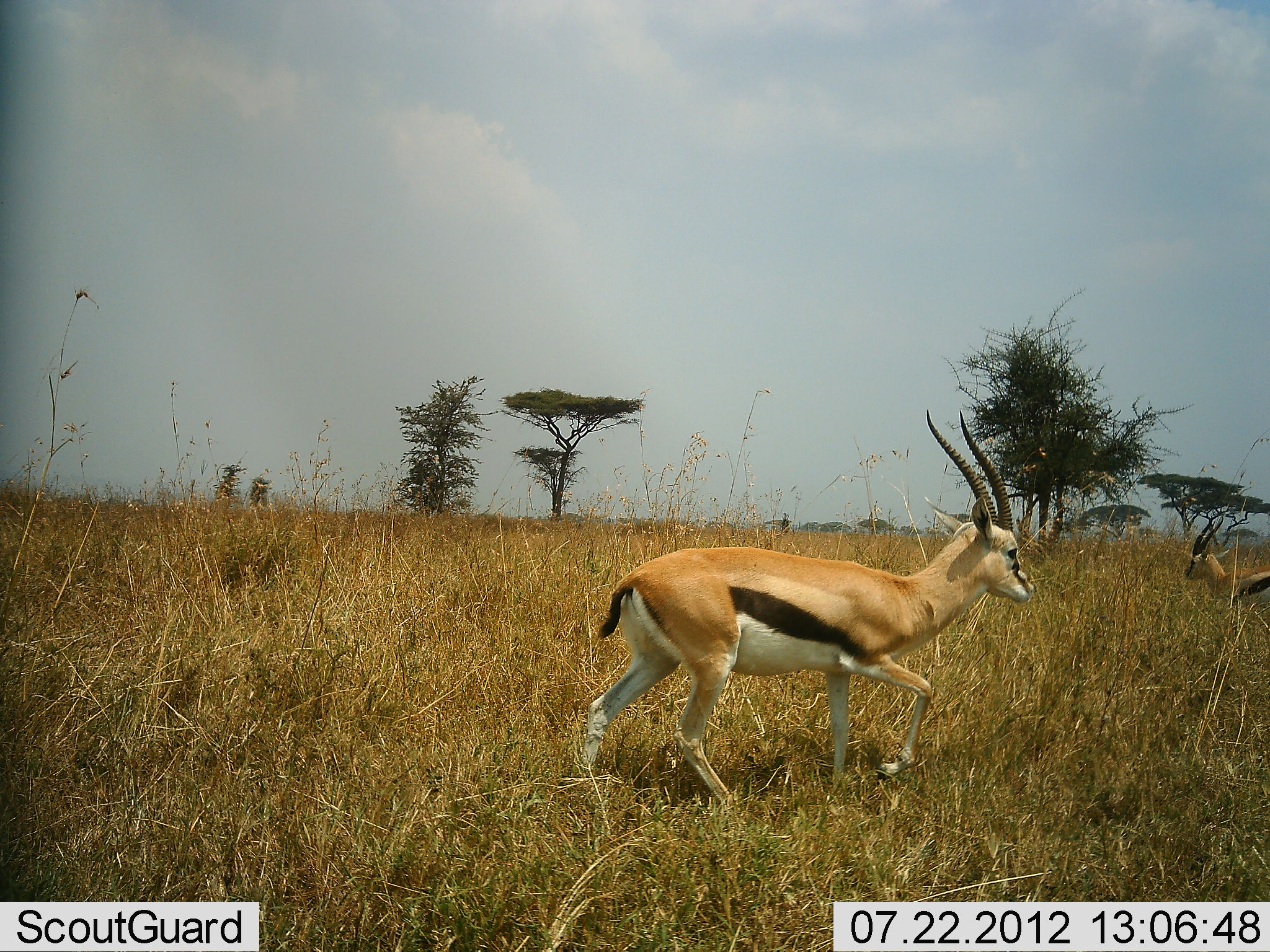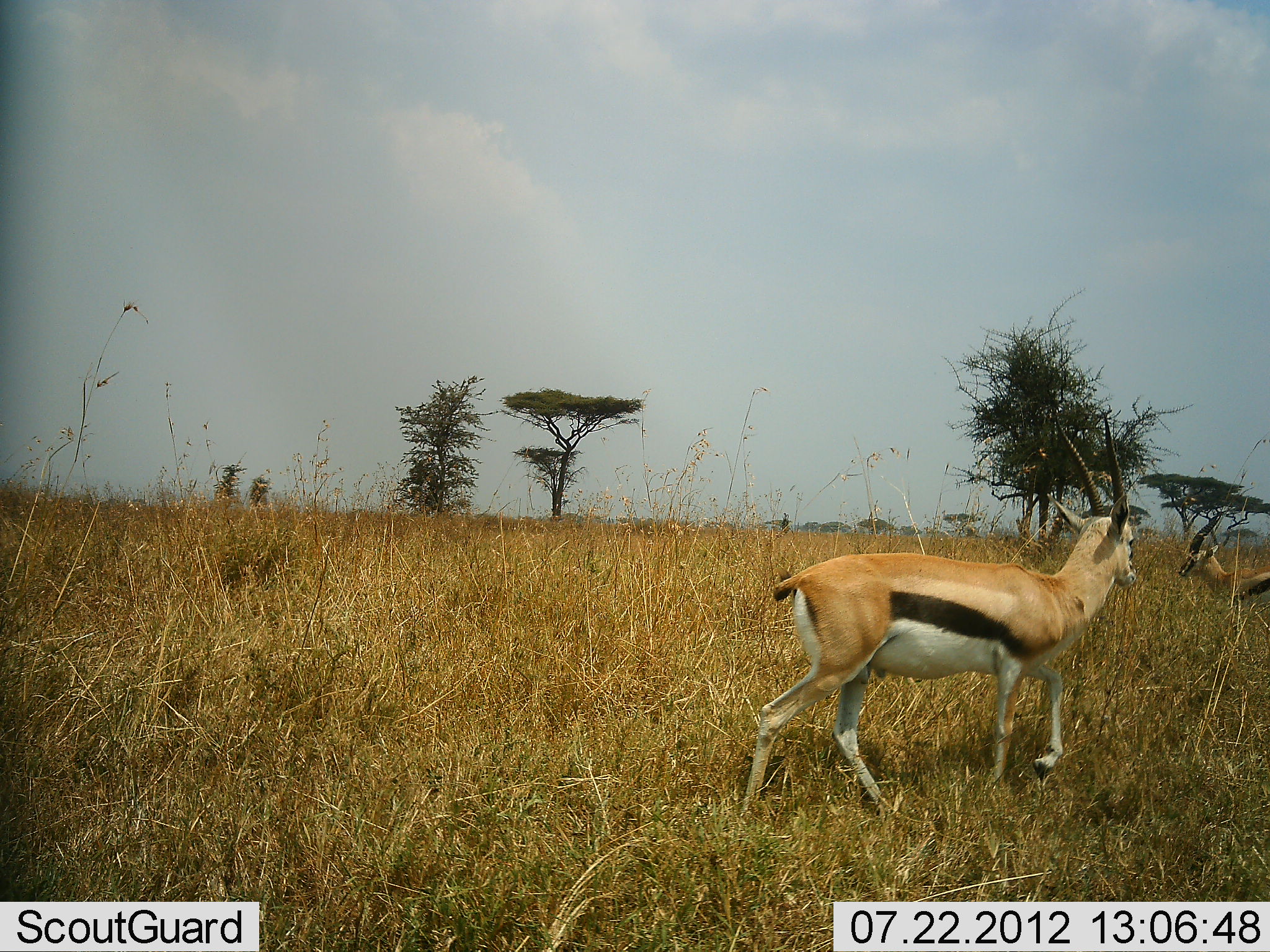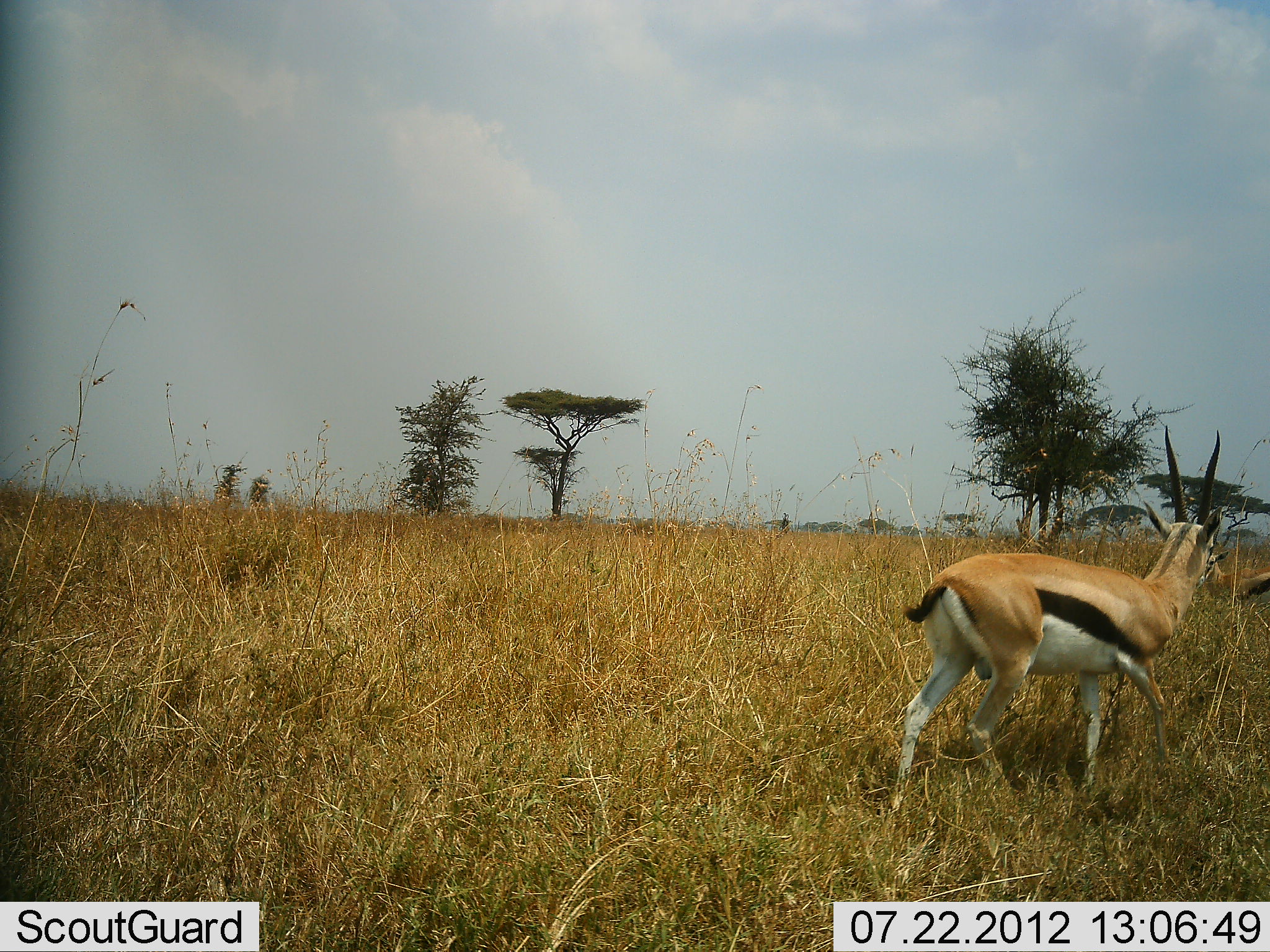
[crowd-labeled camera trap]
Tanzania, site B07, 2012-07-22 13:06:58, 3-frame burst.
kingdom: Animalia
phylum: Chordata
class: Mammalia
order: Artiodactyla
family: Bovidae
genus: Eudorcas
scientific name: Eudorcas thomsonii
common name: thomson's gazelle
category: gazellethomsons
Gazellethomsons (thomson's gazelle) (Eudorcas thomsonii), count 2. Behavior (volunteer vote fractions): standing 50%, resting 0%, moving 90%, interacting 0%. Young present (vote fraction): 0%. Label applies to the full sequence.